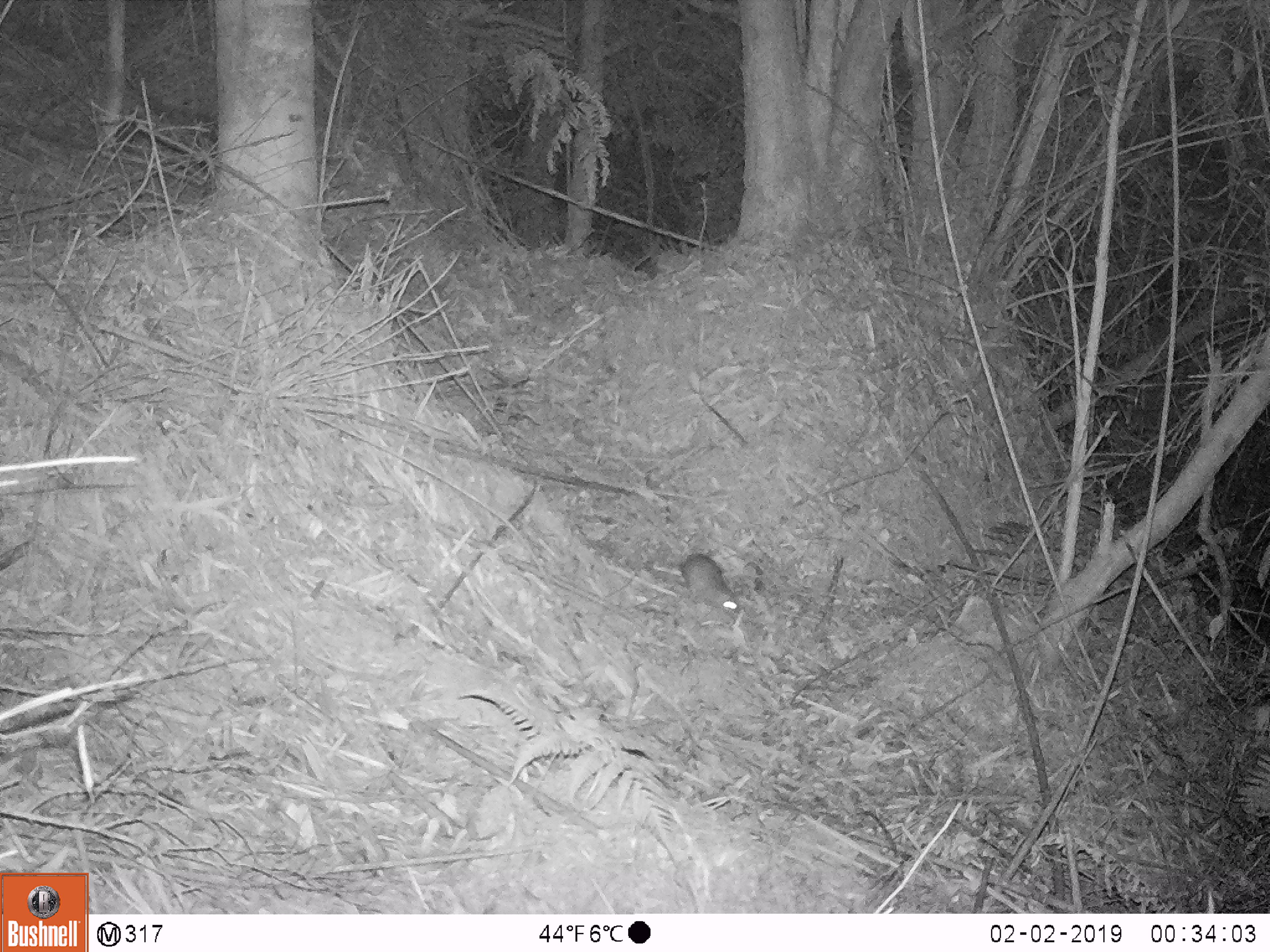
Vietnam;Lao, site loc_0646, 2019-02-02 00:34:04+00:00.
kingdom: Animalia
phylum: Chordata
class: Mammalia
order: Rodentia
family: Muridae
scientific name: Muridae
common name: old-world mice and rats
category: unidentified murid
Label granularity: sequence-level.